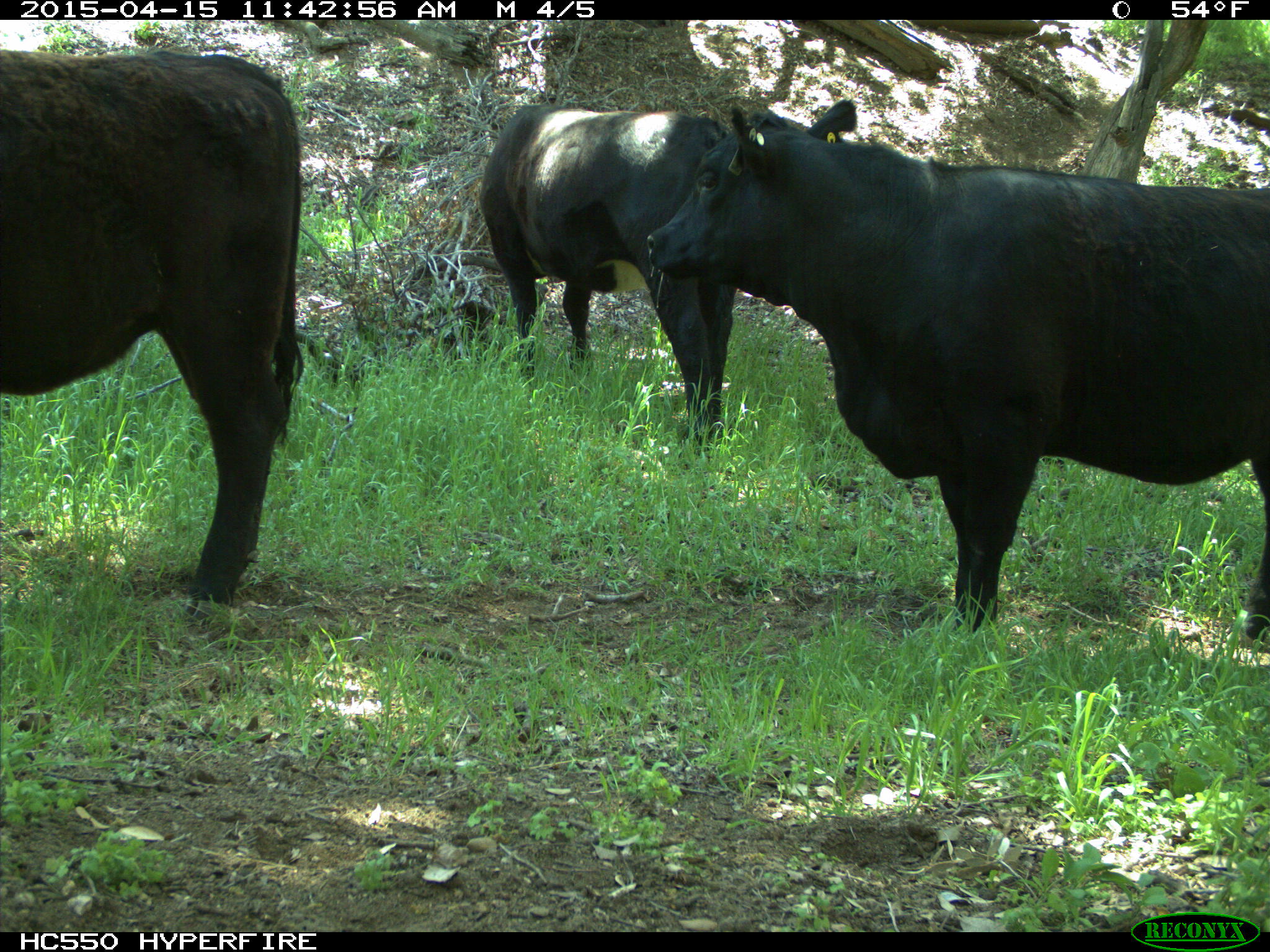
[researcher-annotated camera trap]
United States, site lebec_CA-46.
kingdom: Animalia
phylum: Chordata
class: Mammalia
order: Artiodactyla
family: Bovidae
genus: Bos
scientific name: Bos taurus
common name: domestic cow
Bos taurus (domestic cow).